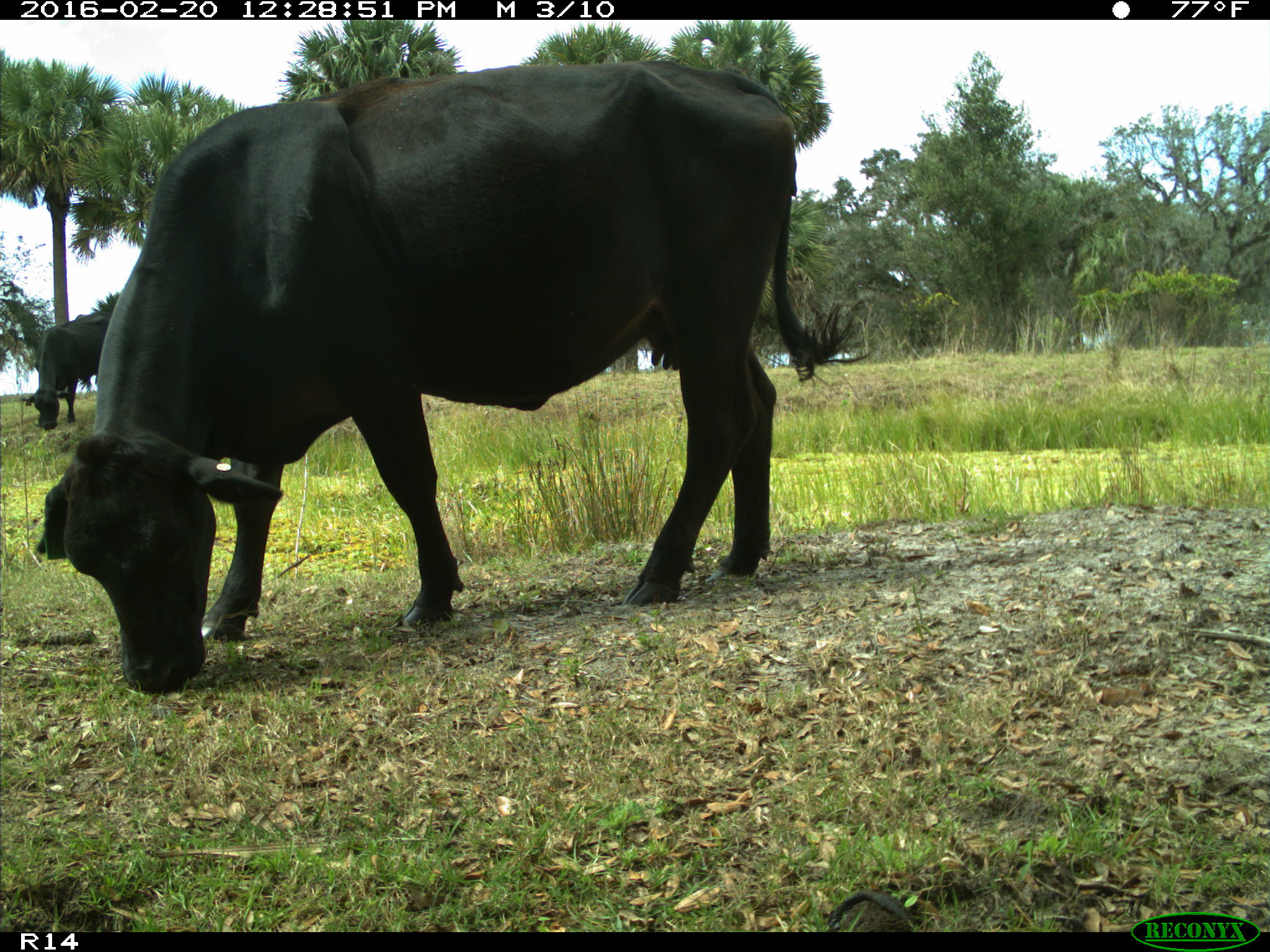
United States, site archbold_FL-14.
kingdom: Animalia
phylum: Chordata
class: Mammalia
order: Artiodactyla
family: Bovidae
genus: Bos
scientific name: Bos taurus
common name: domestic cow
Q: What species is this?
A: Bos taurus (domestic cow).